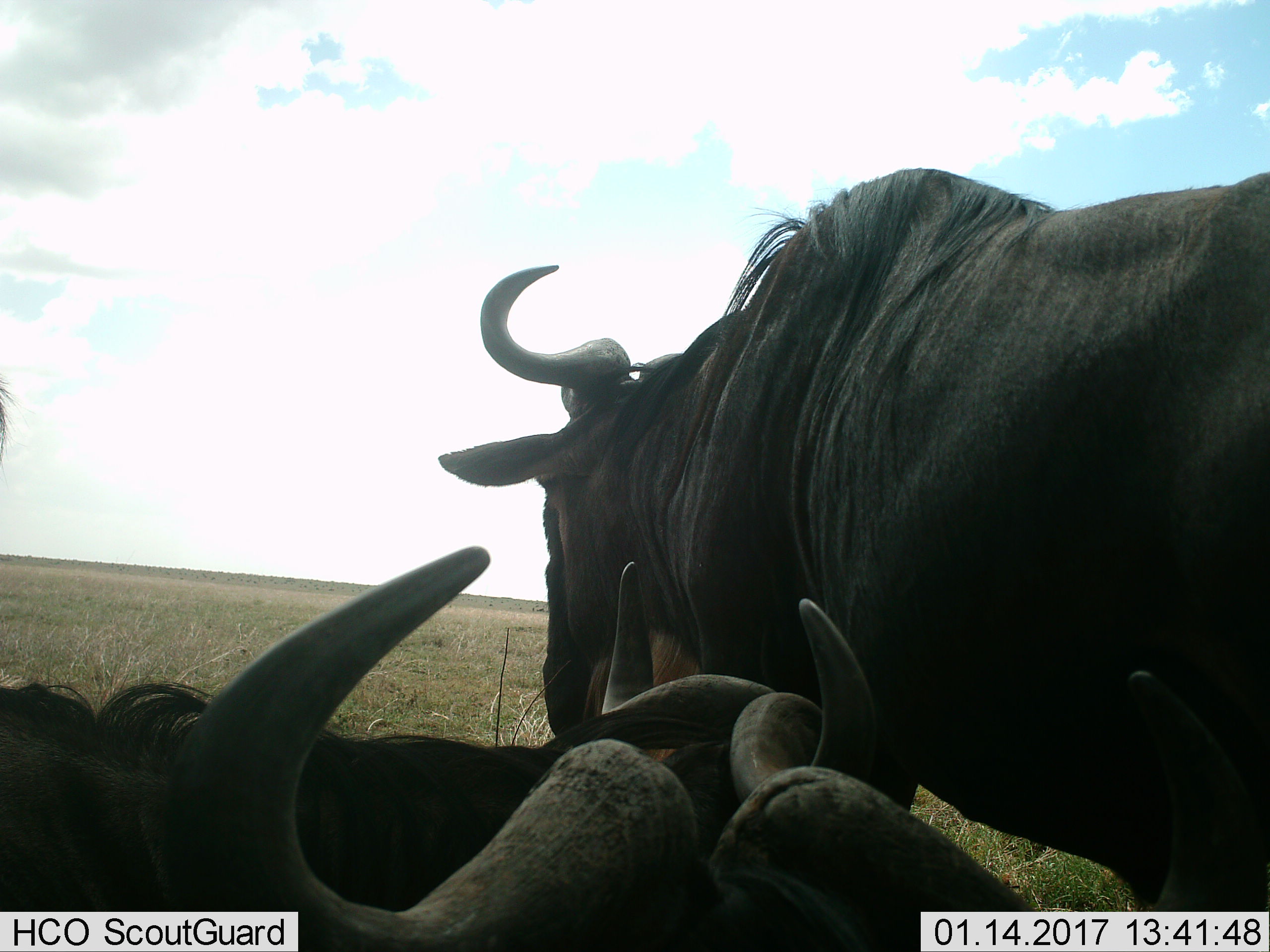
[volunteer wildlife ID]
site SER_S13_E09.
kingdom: Animalia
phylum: Chordata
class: Mammalia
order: Artiodactyla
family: Bovidae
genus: Connochaetes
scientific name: Connochaetes taurinus taurinus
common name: blue wildebeest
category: wildebeestblue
Wildebeestblue (blue wildebeest) (Connochaetes taurinus taurinus), count 3. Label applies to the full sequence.